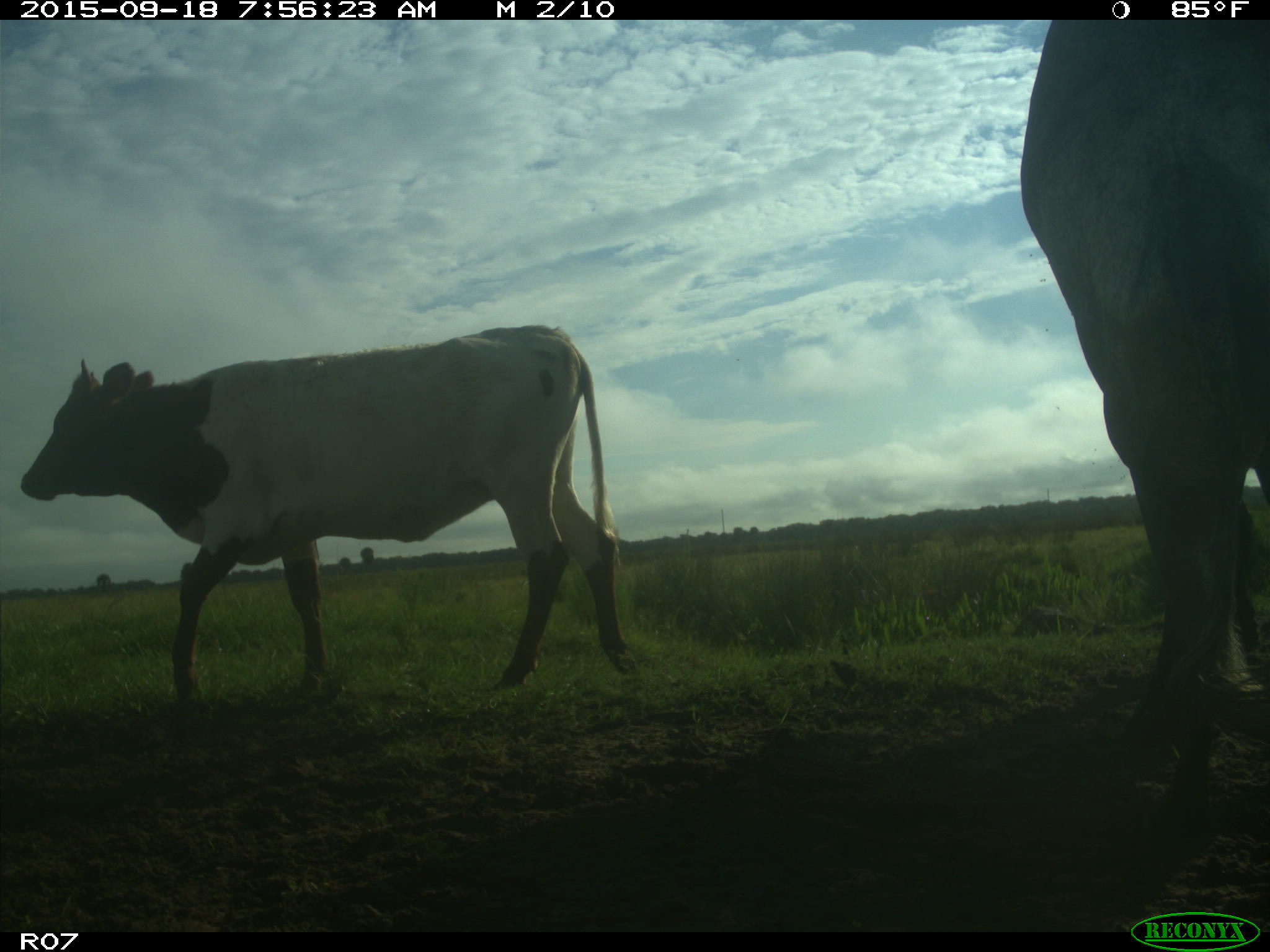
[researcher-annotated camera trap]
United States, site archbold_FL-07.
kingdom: Animalia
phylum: Chordata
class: Mammalia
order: Artiodactyla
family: Bovidae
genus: Bos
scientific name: Bos taurus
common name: domestic cow